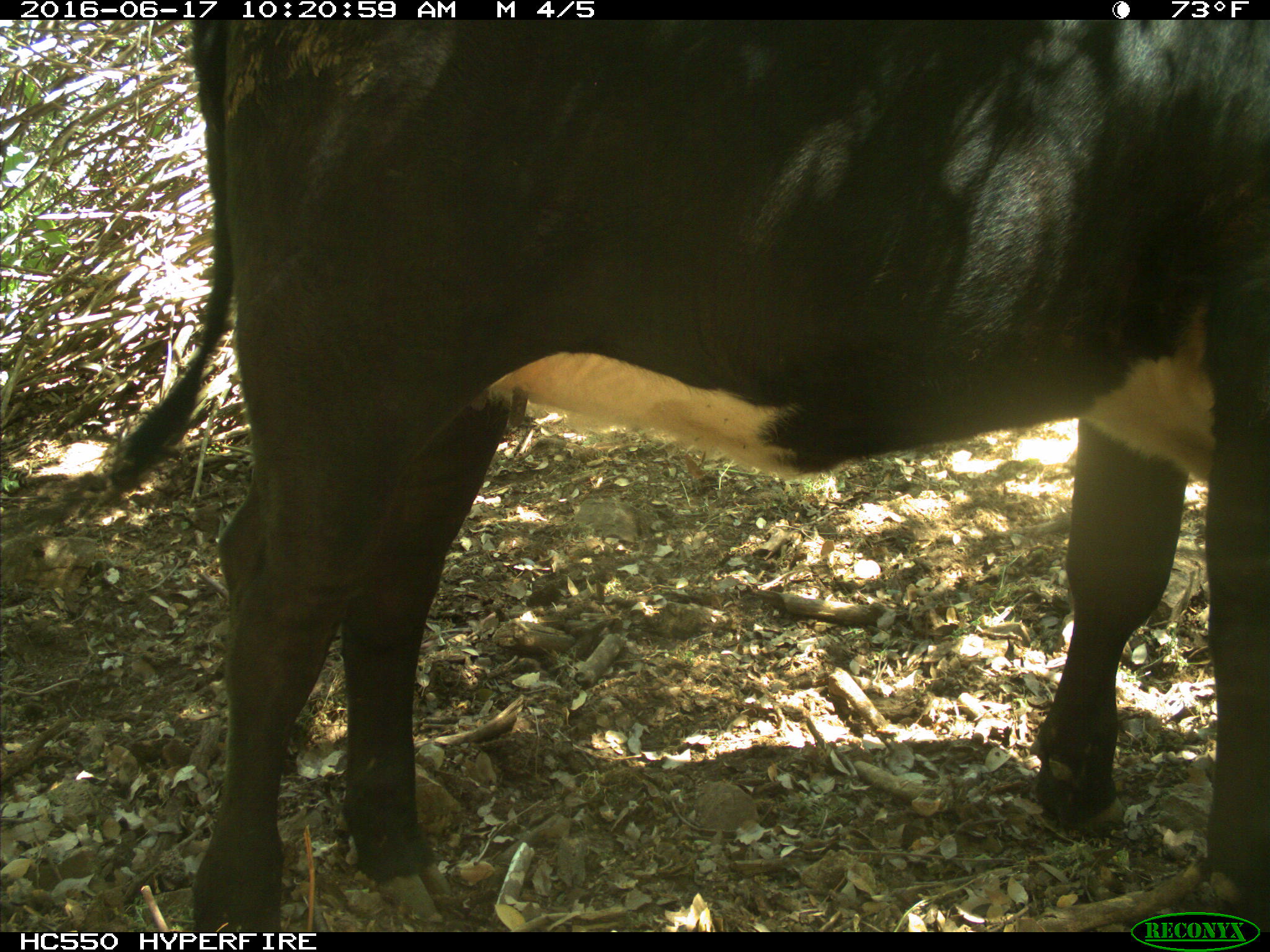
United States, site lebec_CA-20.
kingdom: Animalia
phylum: Chordata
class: Mammalia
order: Artiodactyla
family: Bovidae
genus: Bos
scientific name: Bos taurus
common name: domestic cow